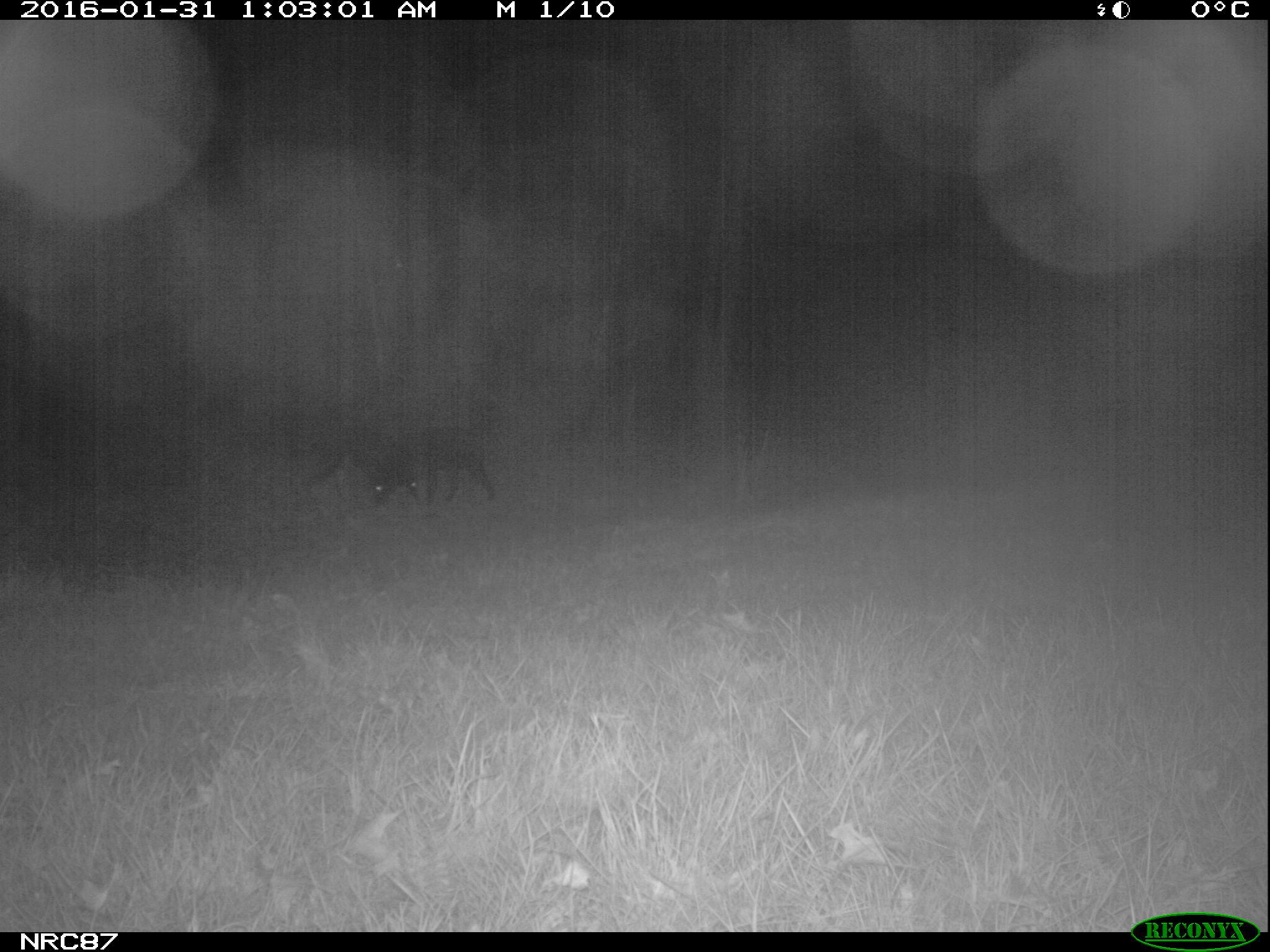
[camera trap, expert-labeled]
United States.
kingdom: Animalia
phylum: Chordata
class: Mammalia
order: Carnivora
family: Canidae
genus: Canis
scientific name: Canis familiaris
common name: domestic dog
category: Dog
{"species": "Dog (domestic dog) (Canis familiaris)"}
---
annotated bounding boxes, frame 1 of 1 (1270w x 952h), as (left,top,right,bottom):
Dog: (303,426,413,509); (399,420,504,505)